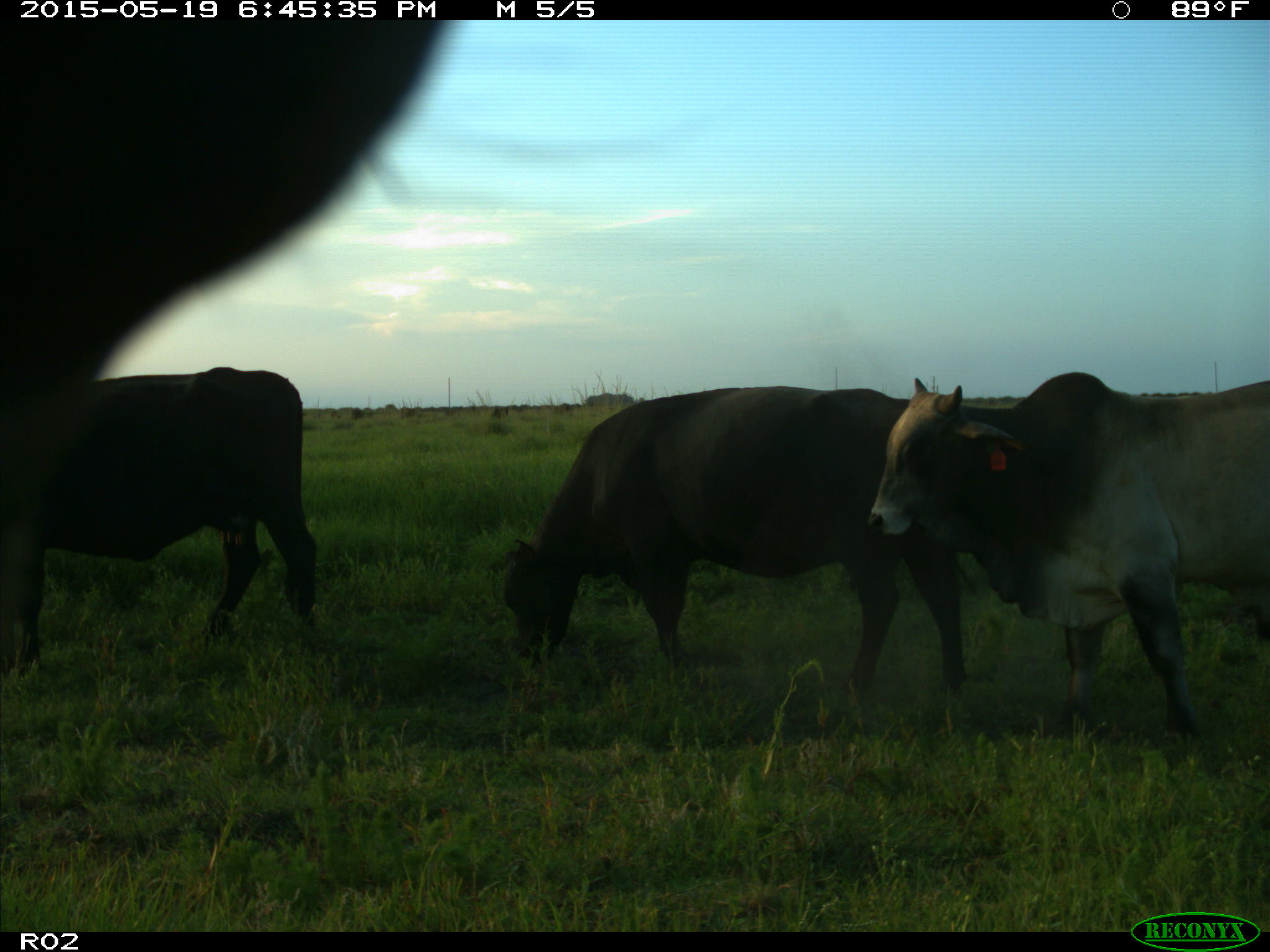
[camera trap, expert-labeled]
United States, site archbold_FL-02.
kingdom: Animalia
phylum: Chordata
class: Mammalia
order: Artiodactyla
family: Bovidae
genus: Bos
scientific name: Bos taurus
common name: domestic cow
Bos taurus (domestic cow).